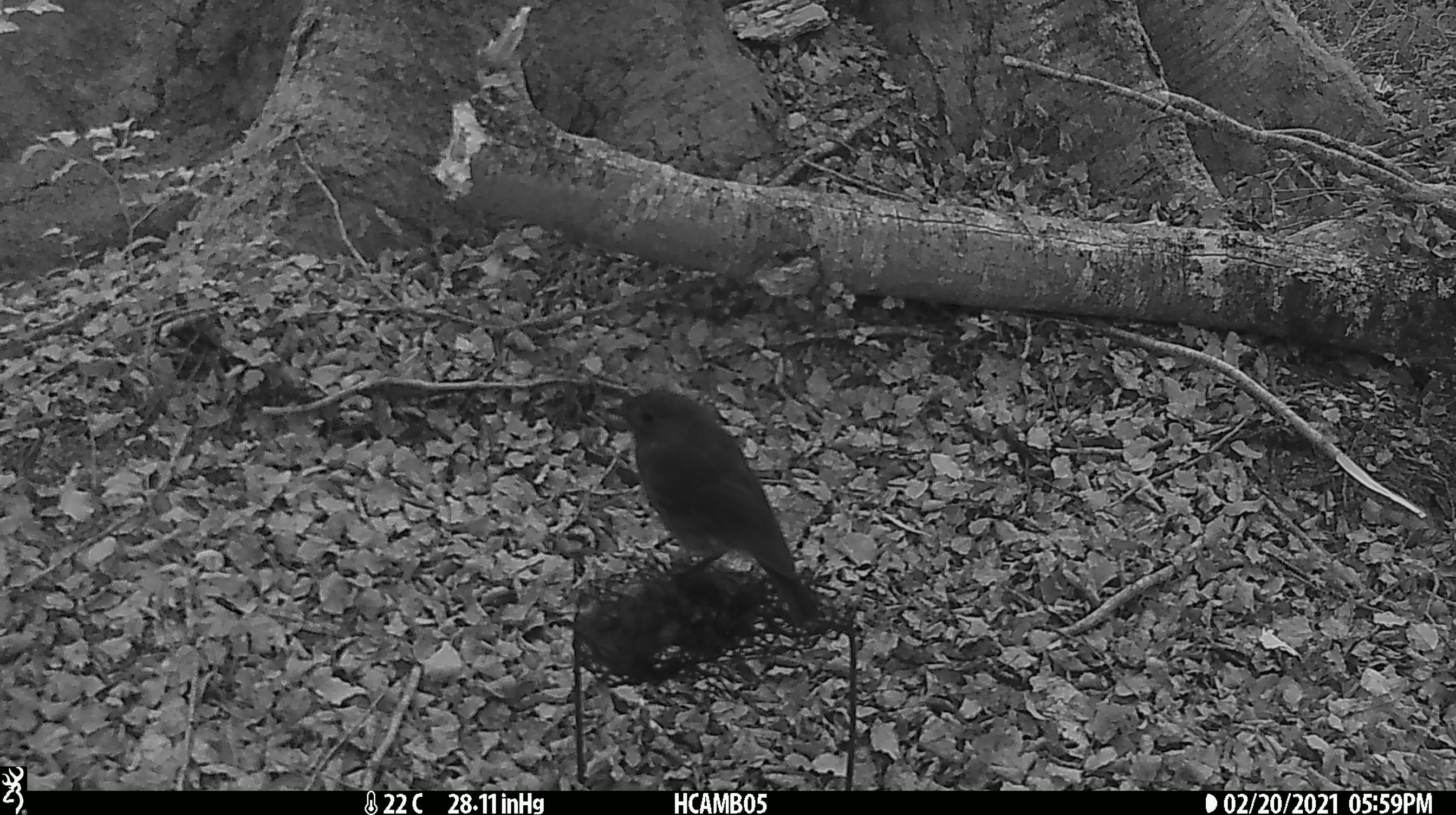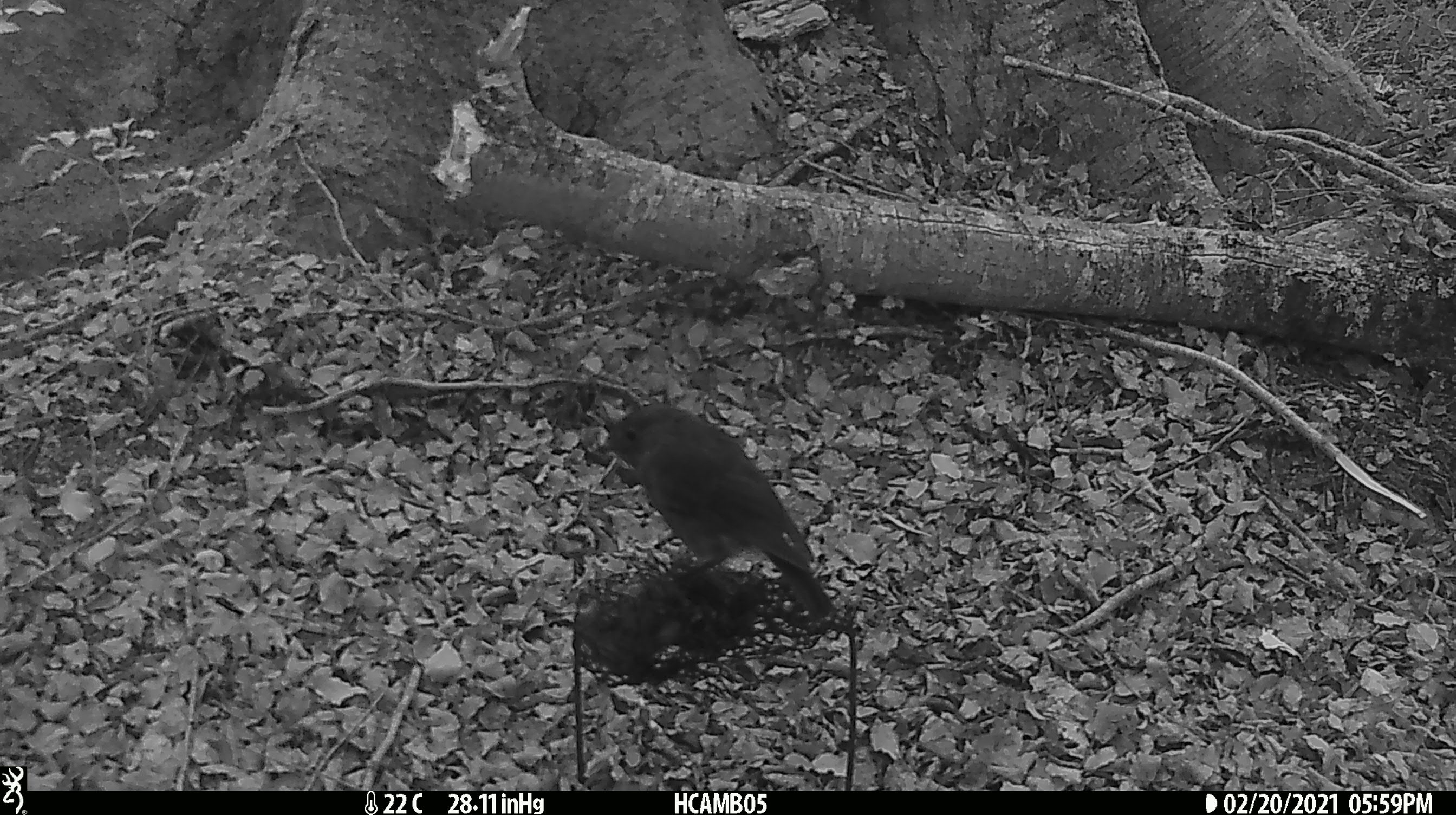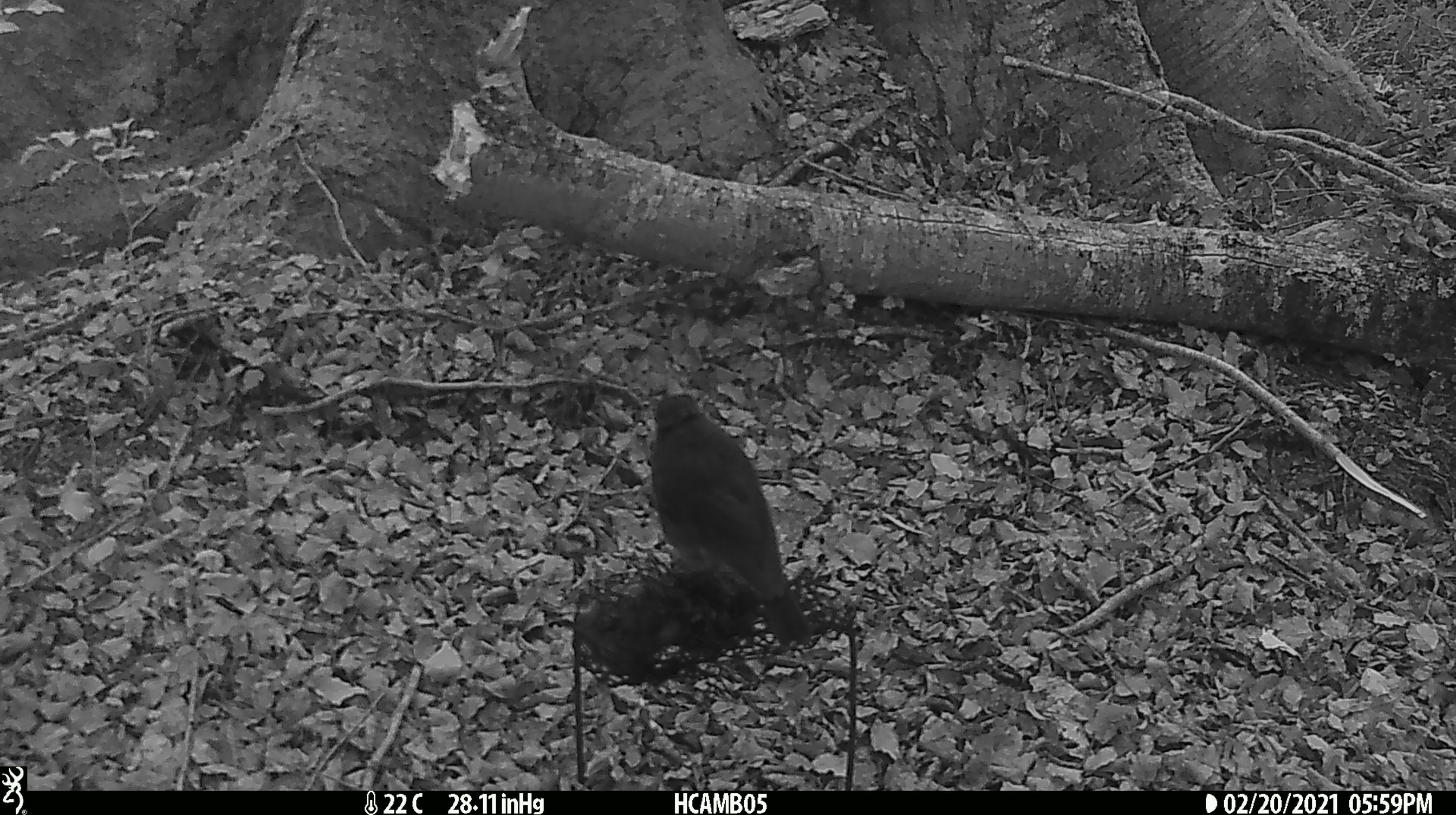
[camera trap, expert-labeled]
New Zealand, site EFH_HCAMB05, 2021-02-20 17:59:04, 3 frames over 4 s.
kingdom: Animalia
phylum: Chordata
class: Aves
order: Passeriformes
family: Petroicidae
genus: Petroica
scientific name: Petroica australis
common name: new zealand robin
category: robin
Robin (new zealand robin) (Petroica australis).